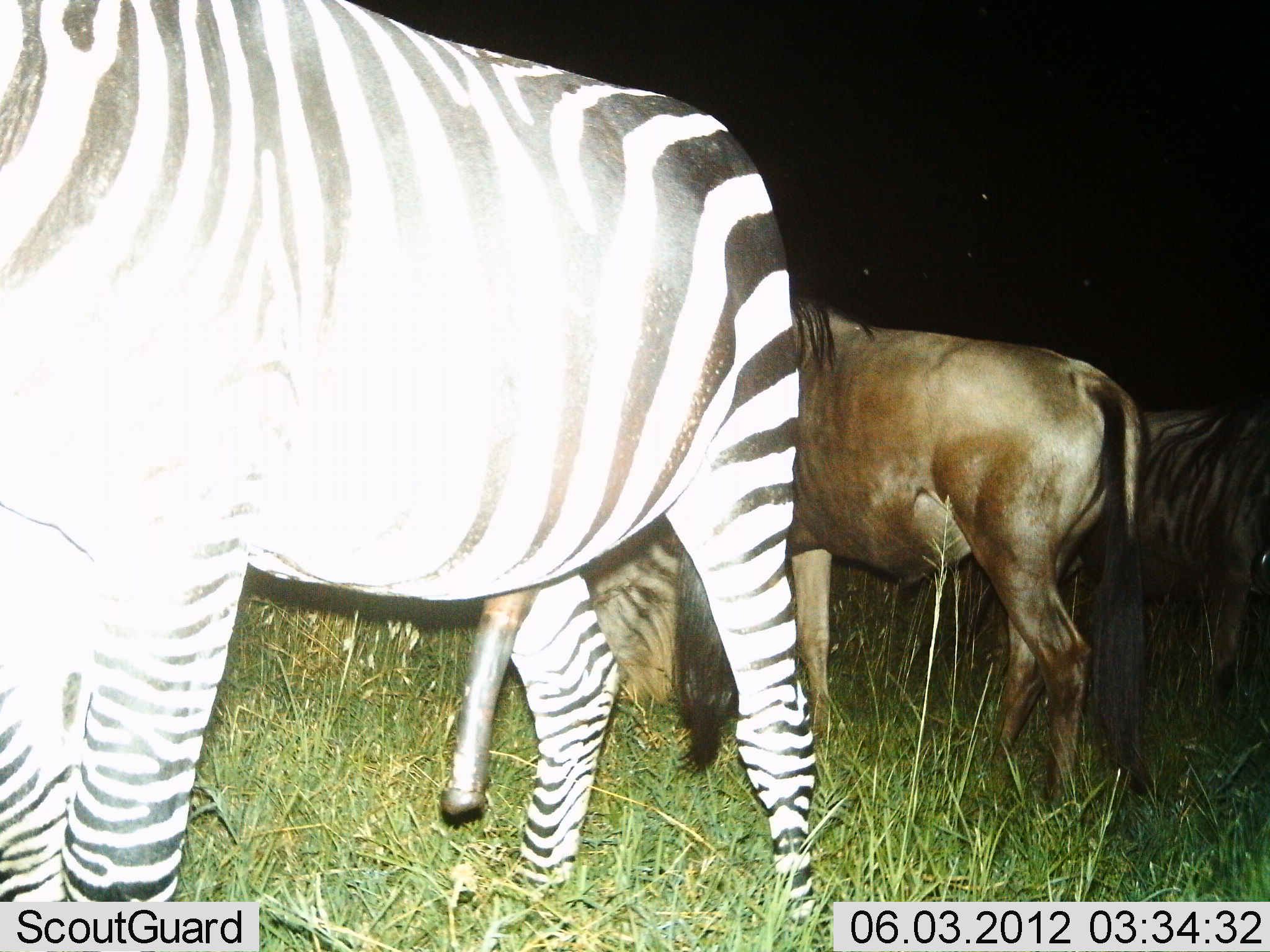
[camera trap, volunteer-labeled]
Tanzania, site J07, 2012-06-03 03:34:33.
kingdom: Animalia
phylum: Chordata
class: Mammalia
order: Artiodactyla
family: Bovidae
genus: Connochaetes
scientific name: Connochaetes taurinus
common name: blue wildebeest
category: wildebeest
Wildebeest (blue wildebeest) (Connochaetes taurinus), count 2. Behavior (volunteer vote fractions): standing 80%, resting 0%, moving 0%, interacting 0%. Young present (vote fraction): 0%. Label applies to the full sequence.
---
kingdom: Animalia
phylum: Chordata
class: Mammalia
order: Perissodactyla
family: Equidae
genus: Equus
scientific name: Equus quagga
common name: plains zebra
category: zebra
Zebra (plains zebra) (Equus quagga), count 1. Behavior (volunteer vote fractions): standing 91%, resting 0%, moving 0%, interacting 9%. Young present (vote fraction): 0%. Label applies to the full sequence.